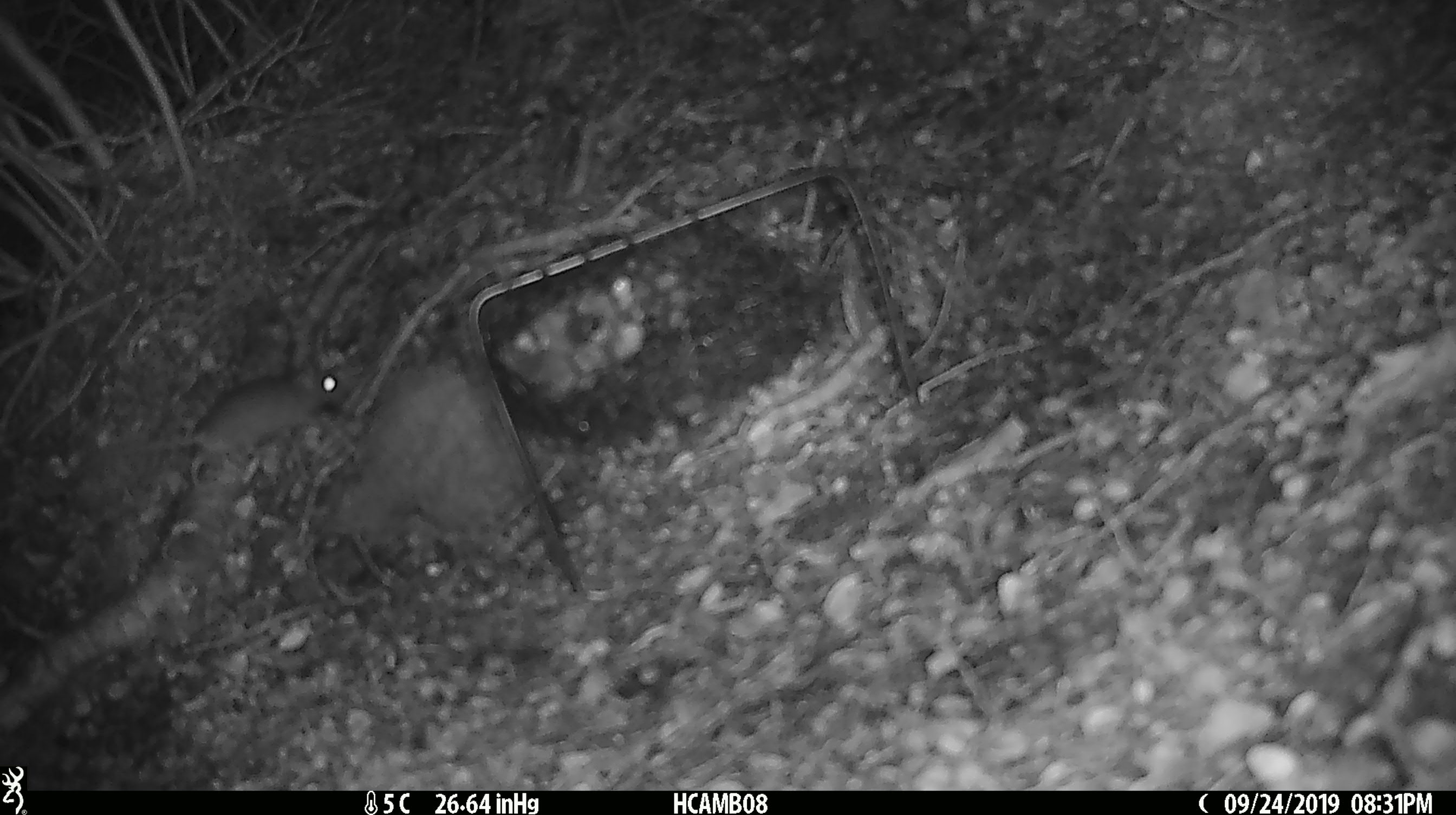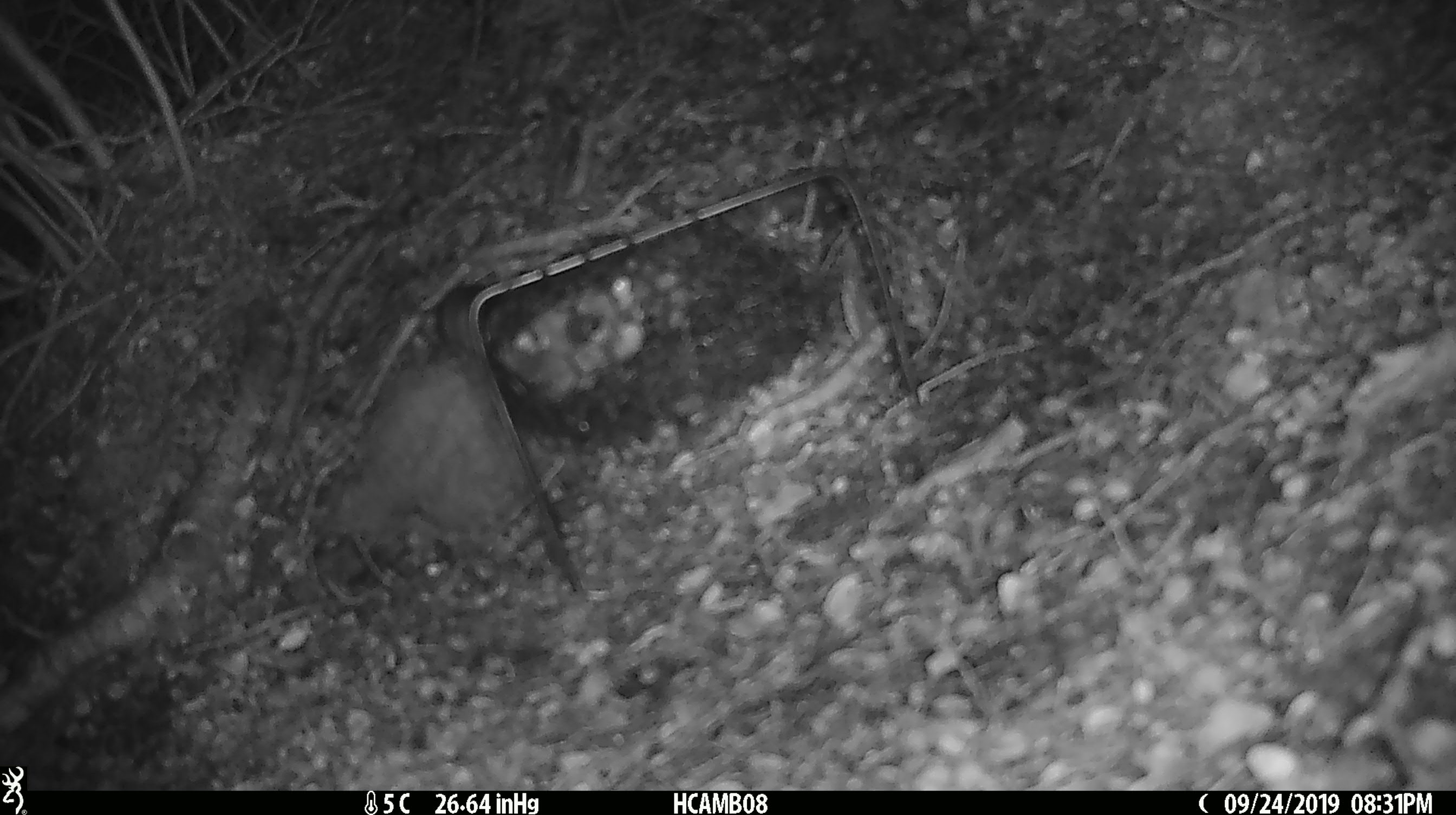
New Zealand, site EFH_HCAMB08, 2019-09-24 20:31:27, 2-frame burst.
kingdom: Animalia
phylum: Chordata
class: Mammalia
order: Rodentia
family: Muridae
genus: Mus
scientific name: Mus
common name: mouse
Mouse (Mus).